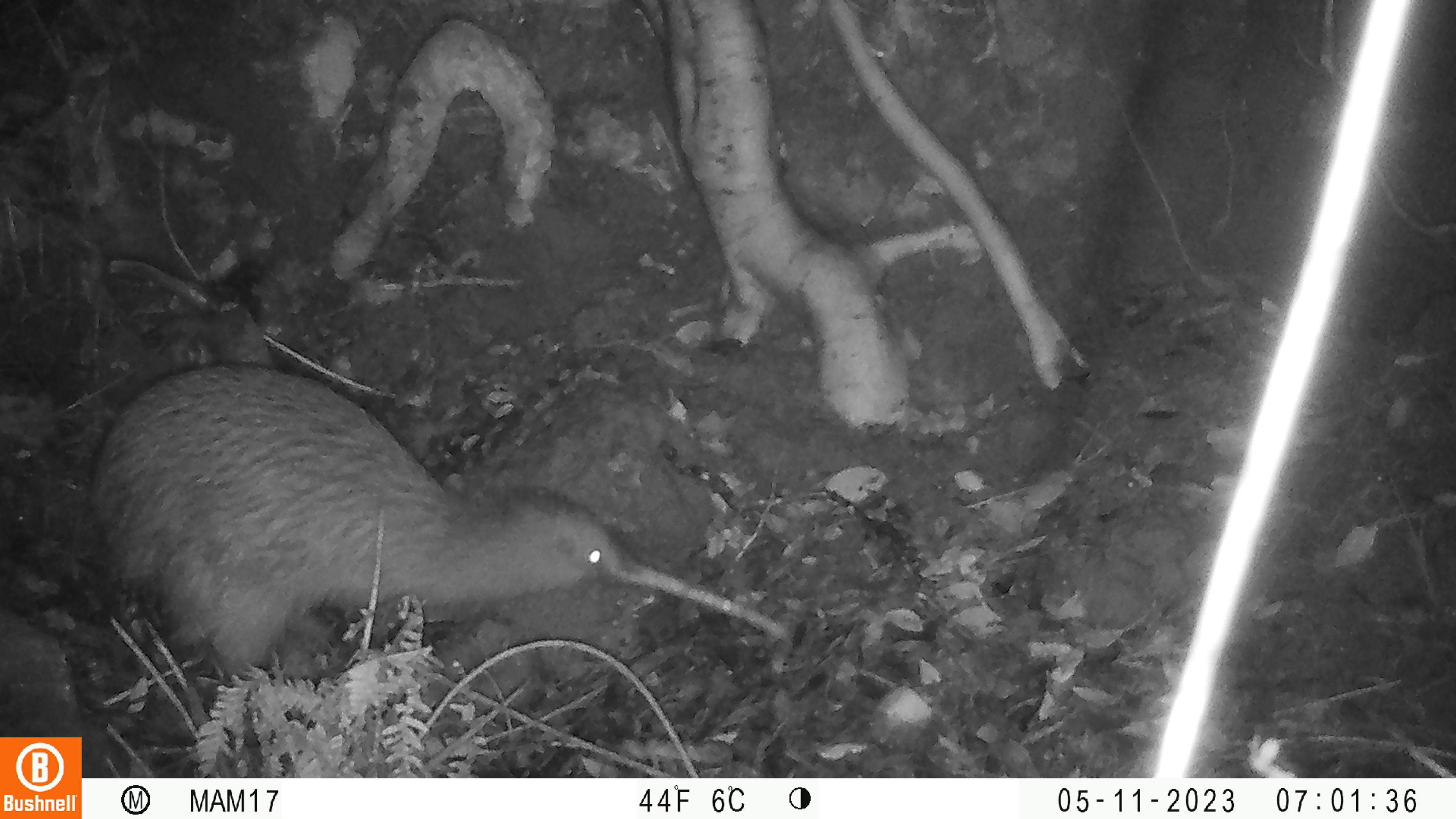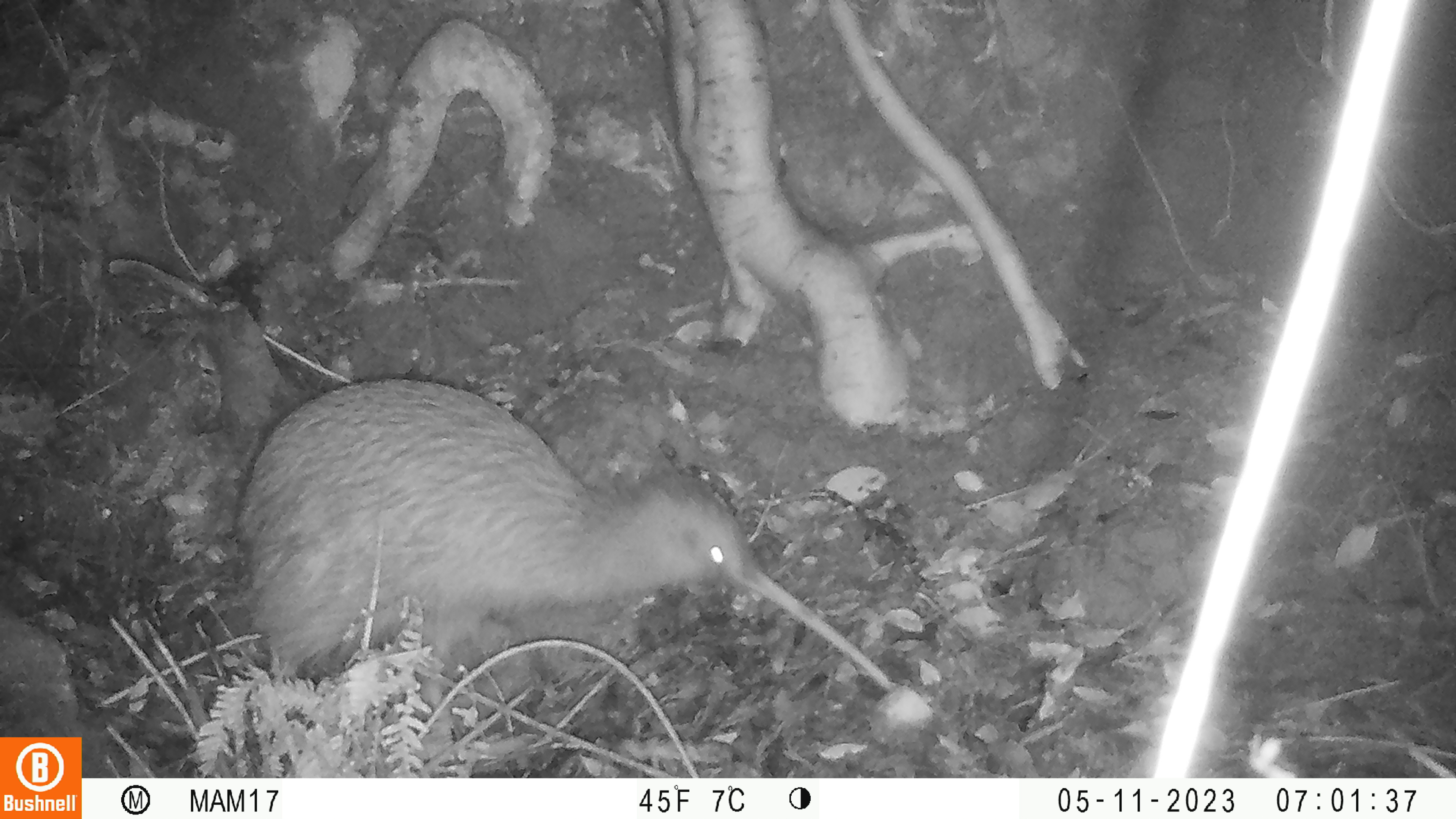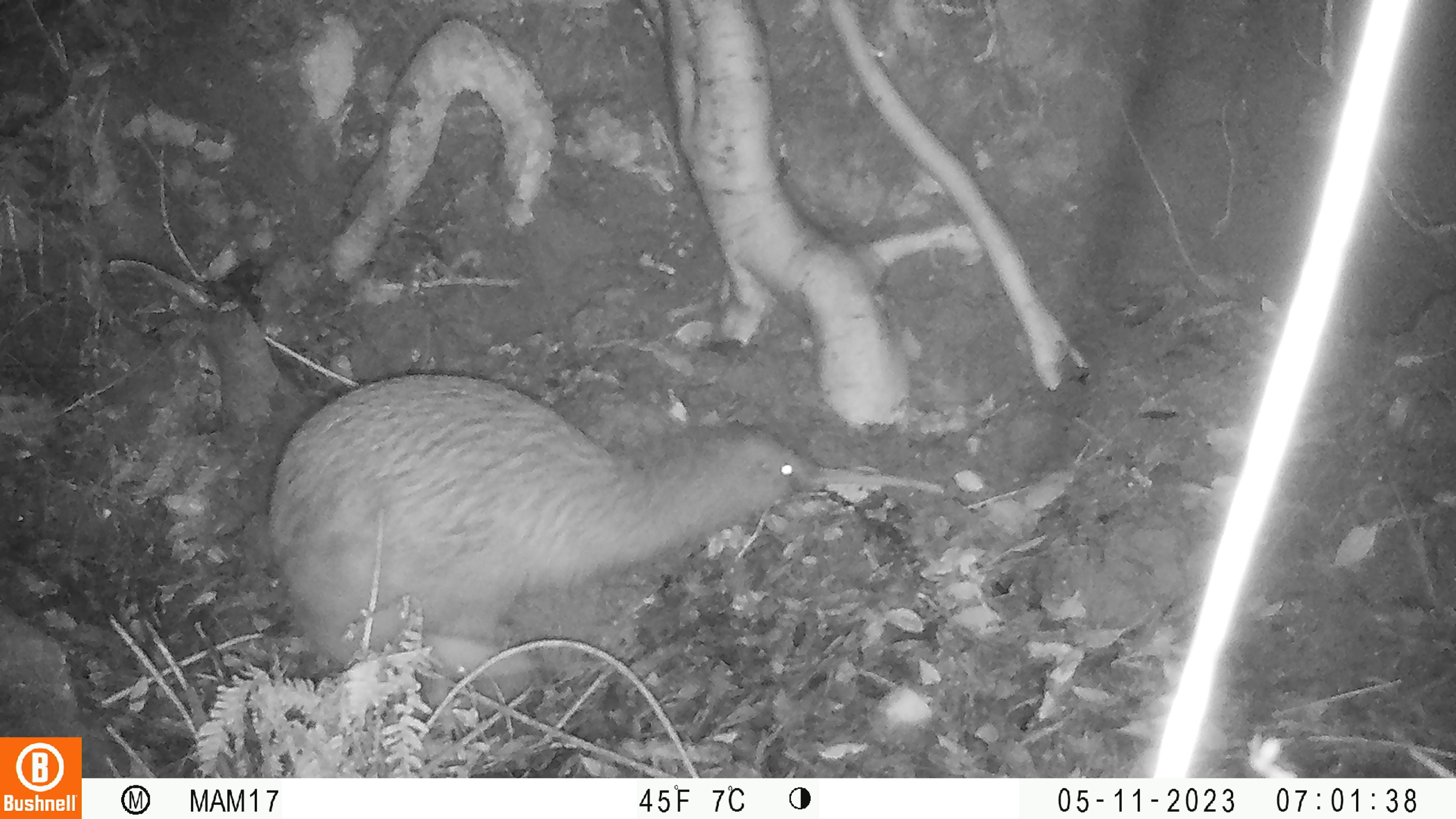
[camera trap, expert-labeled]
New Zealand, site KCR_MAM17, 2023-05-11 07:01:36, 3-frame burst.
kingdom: Animalia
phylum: Chordata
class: Aves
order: Apterygiformes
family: Apterygidae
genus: Apteryx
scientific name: Apteryx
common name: kiwi